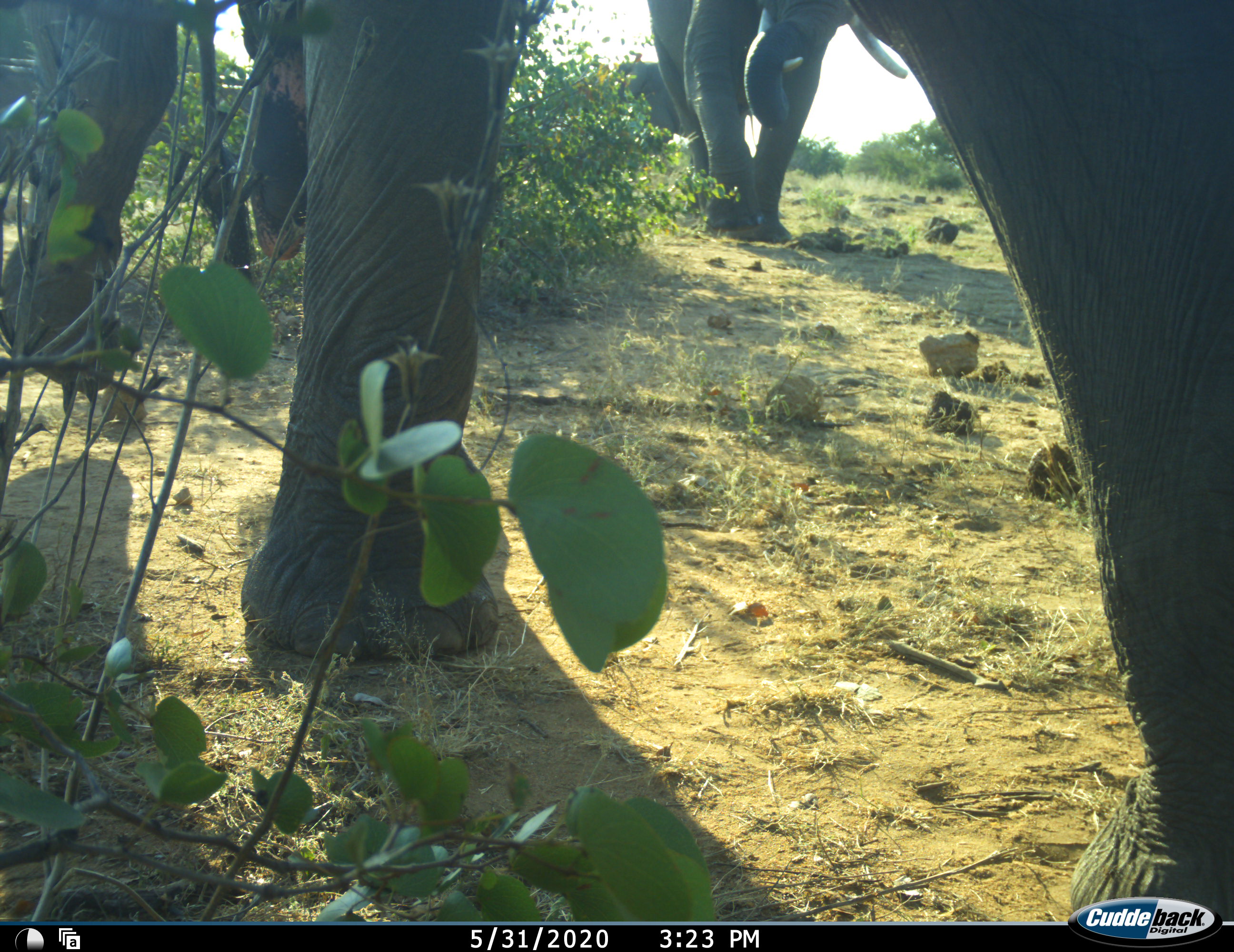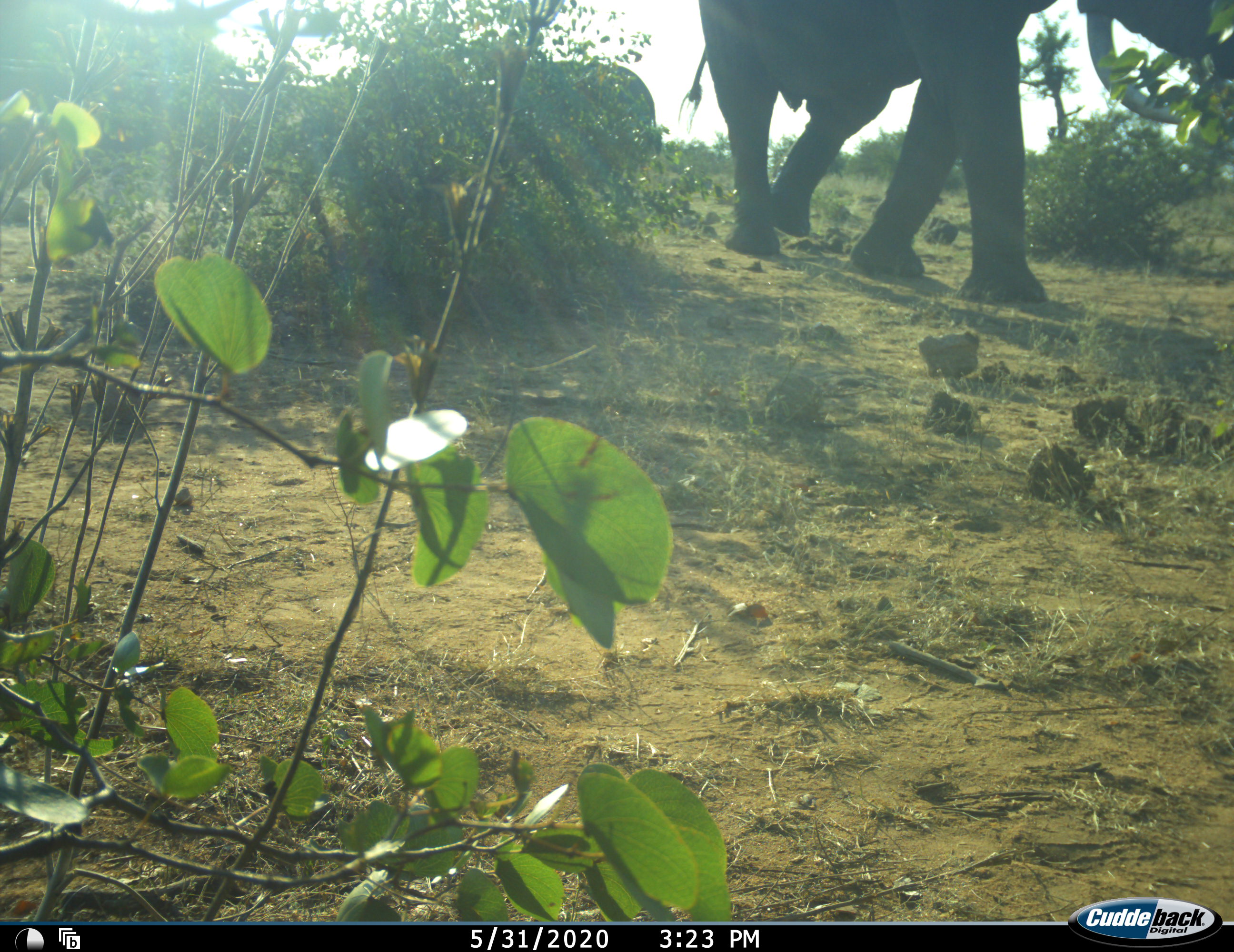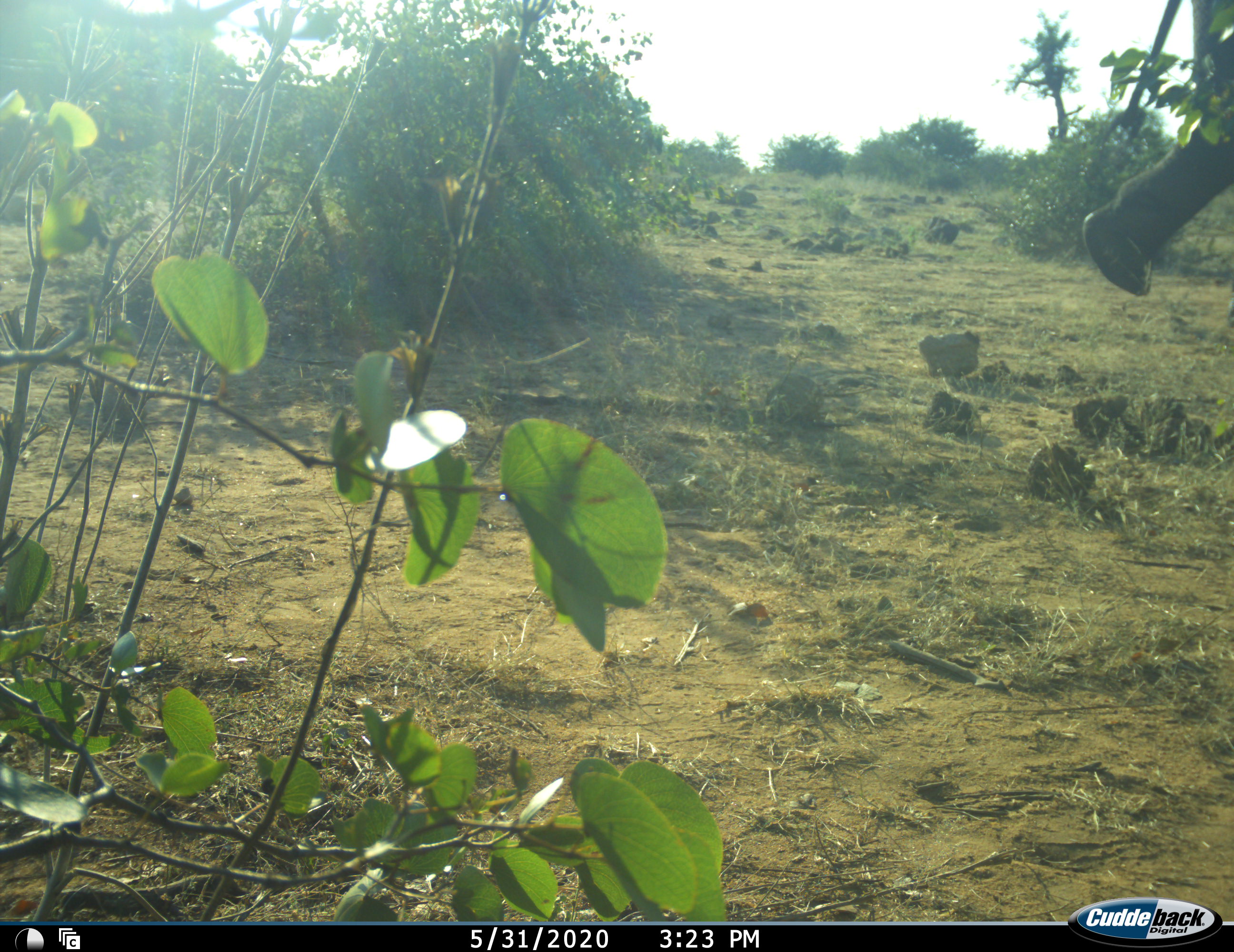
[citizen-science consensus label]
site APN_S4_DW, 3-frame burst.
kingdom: Animalia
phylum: Chordata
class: Mammalia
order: Proboscidea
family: Elephantidae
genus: Loxodonta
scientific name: Loxodonta africana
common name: african bush elephant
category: elephant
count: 3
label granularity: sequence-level